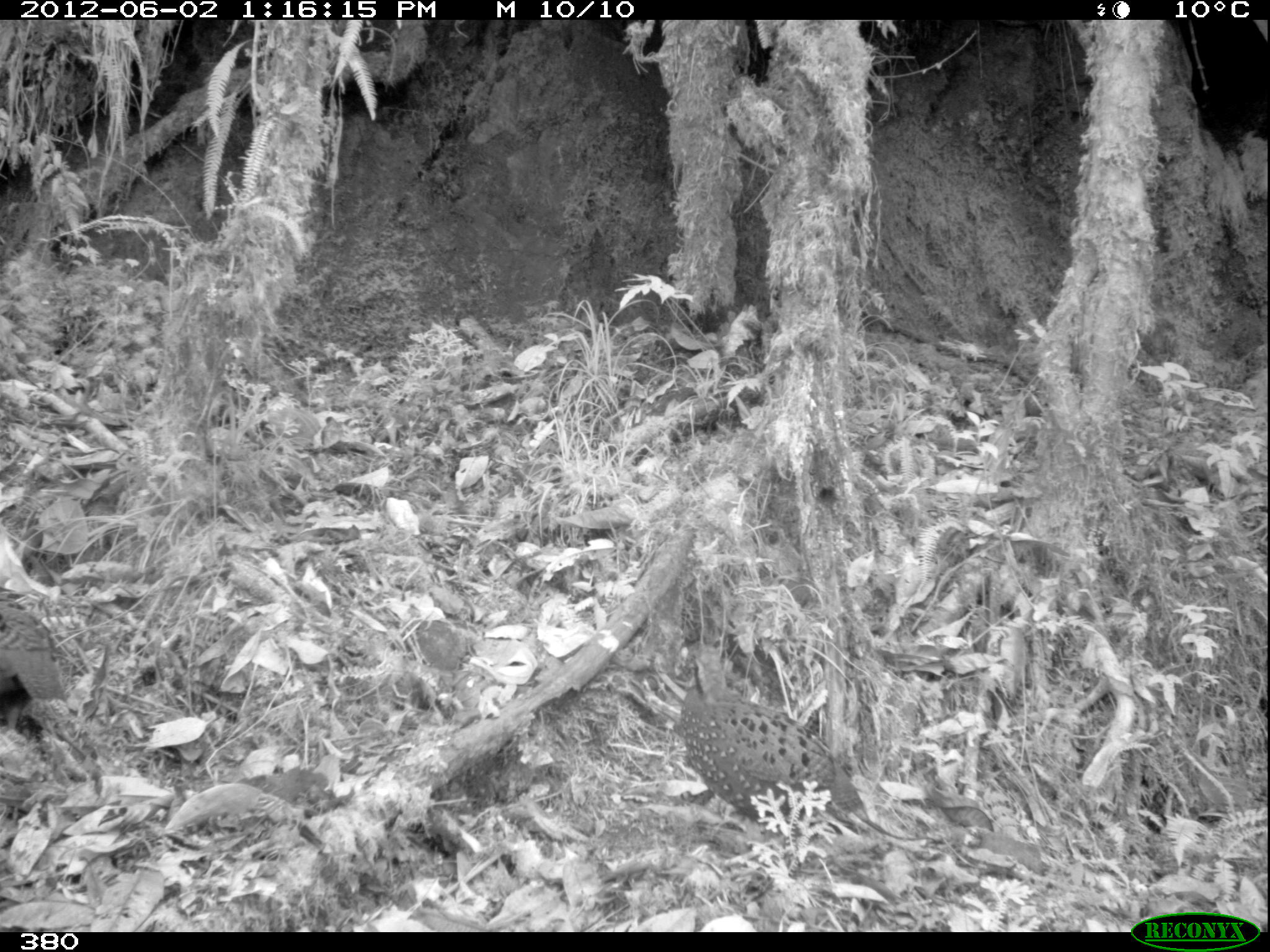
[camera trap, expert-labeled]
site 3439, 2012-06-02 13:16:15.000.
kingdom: Animalia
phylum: Chordata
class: Aves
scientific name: Aves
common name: bird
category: unknown bird